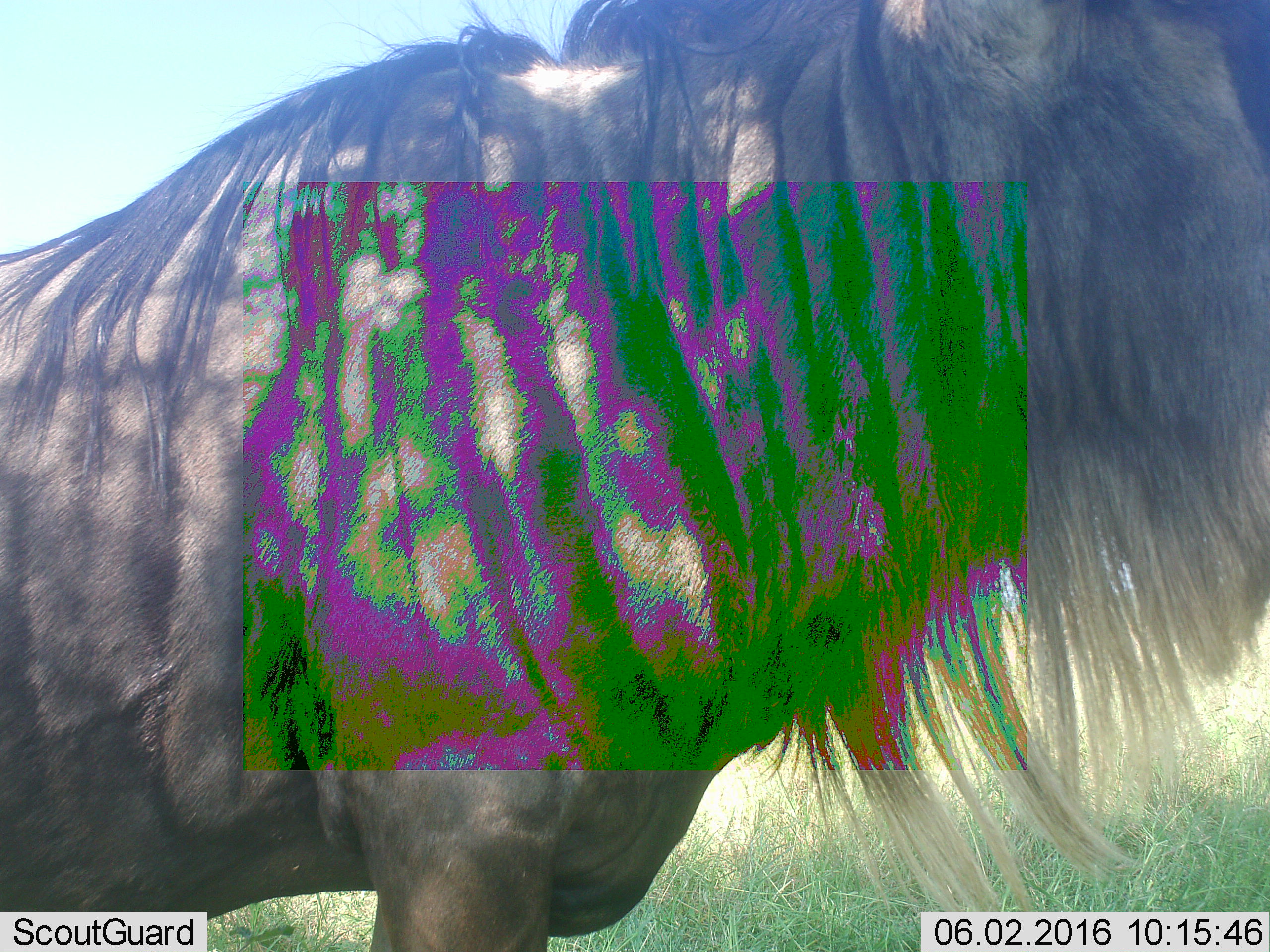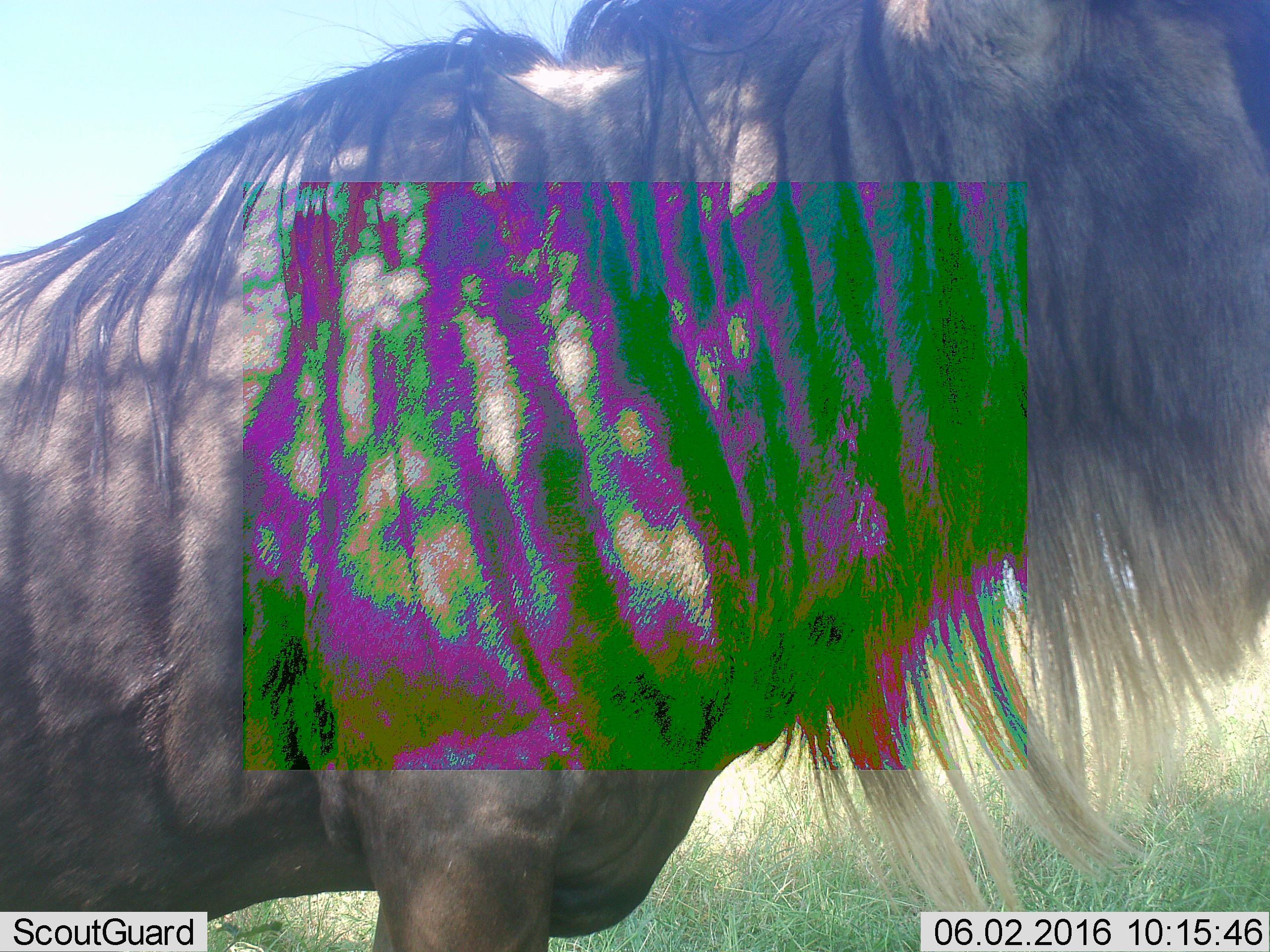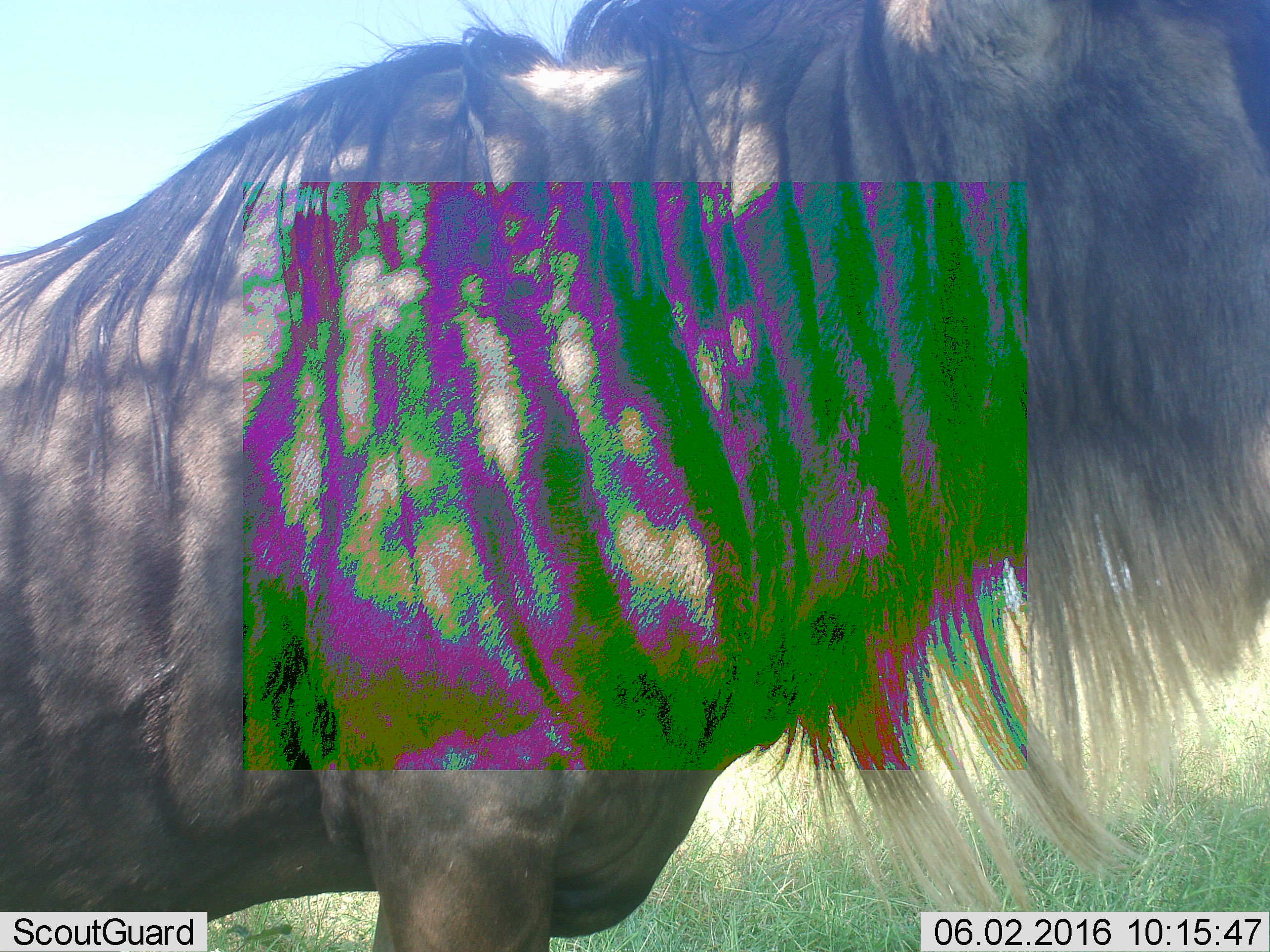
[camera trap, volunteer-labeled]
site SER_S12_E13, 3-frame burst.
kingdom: Animalia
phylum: Chordata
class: Mammalia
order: Artiodactyla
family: Bovidae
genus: Connochaetes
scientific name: Connochaetes taurinus taurinus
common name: blue wildebeest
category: wildebeestblue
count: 1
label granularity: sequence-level